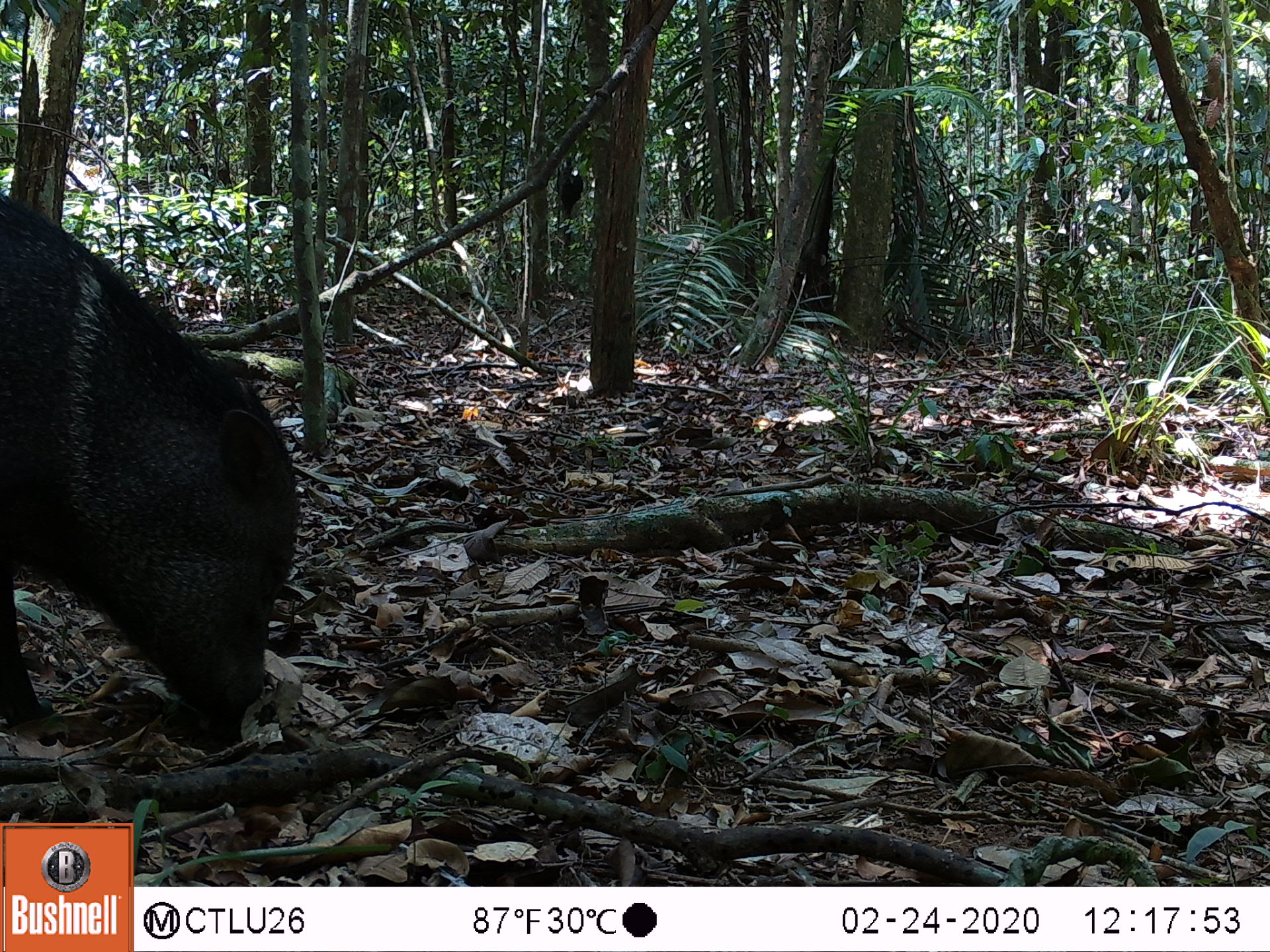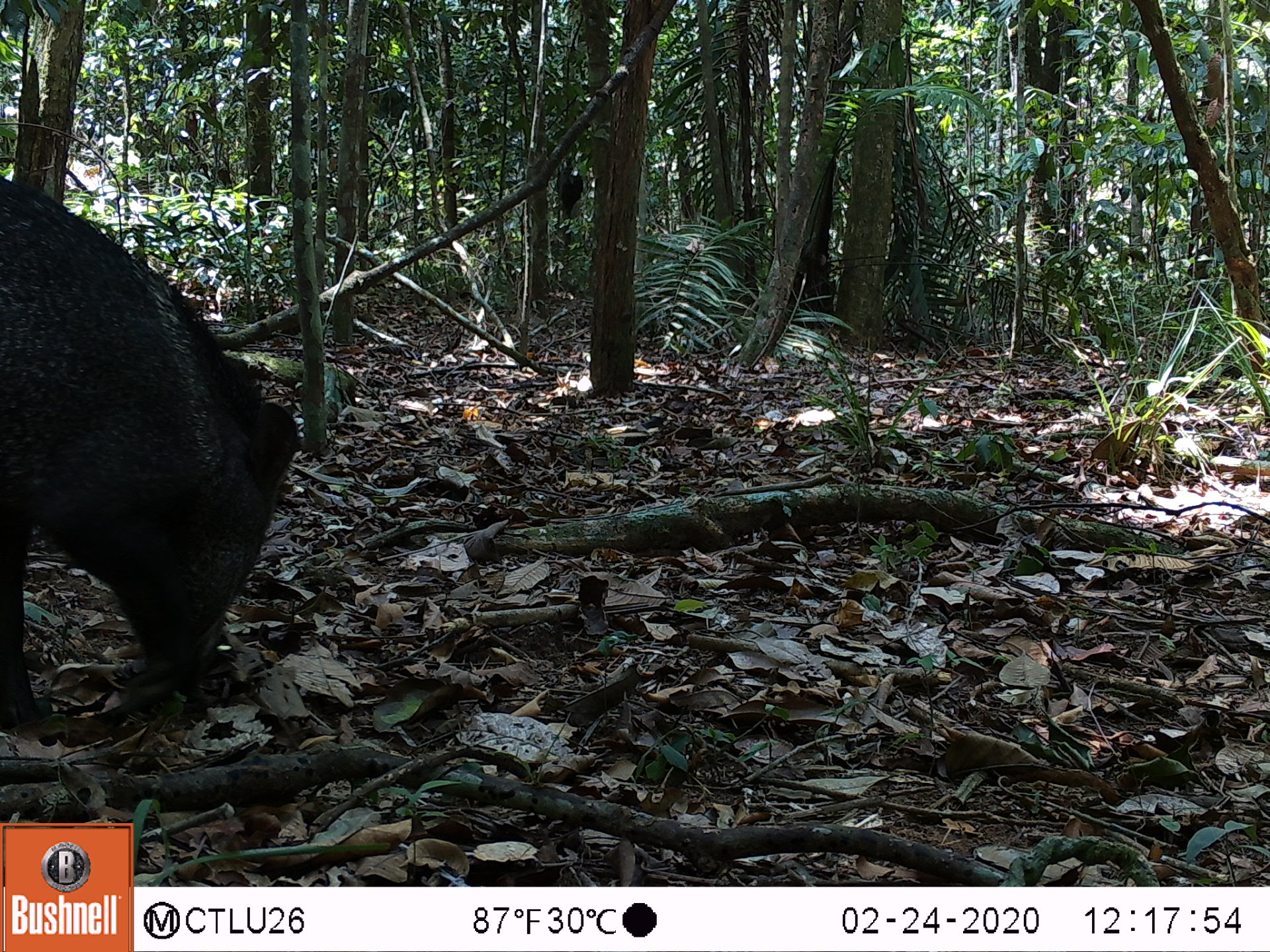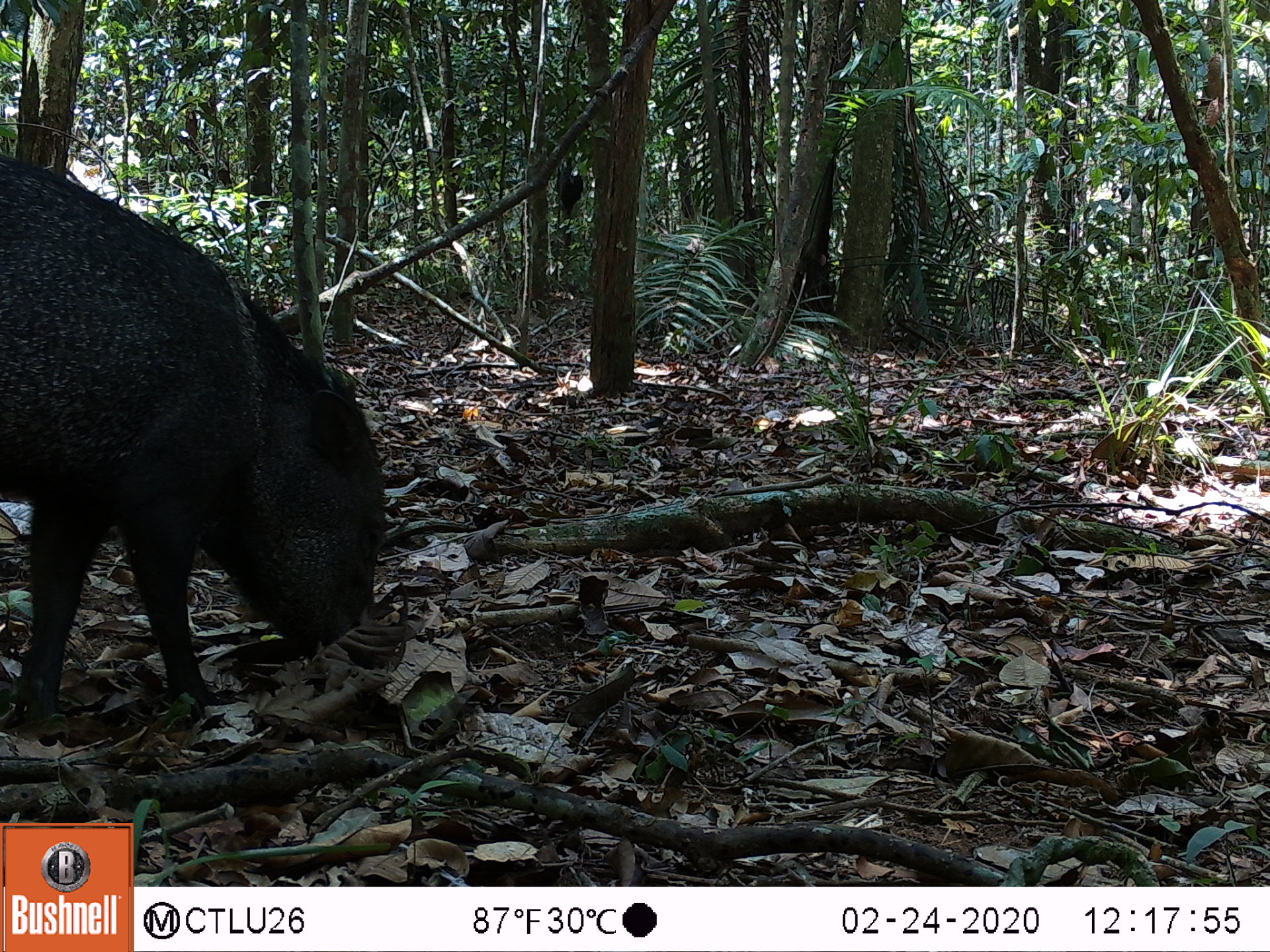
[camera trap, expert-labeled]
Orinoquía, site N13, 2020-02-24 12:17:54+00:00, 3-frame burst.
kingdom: Animalia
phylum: Chordata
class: Mammalia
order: Artiodactyla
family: Tayassuidae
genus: Pecari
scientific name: Pecari tajacu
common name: collared peccary